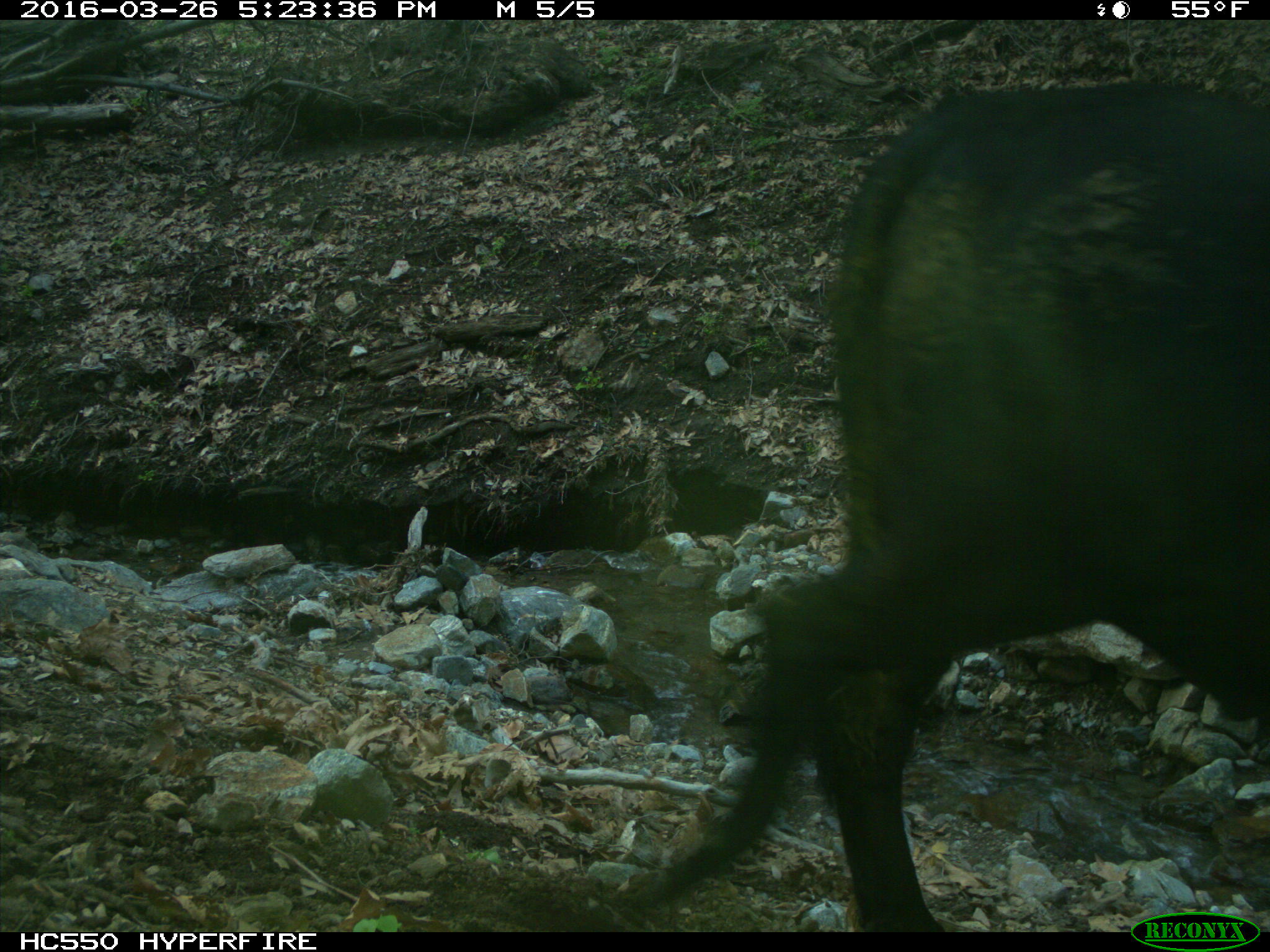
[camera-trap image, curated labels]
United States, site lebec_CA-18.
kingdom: Animalia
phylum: Chordata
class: Mammalia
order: Artiodactyla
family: Bovidae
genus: Bos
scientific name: Bos taurus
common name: domestic cow